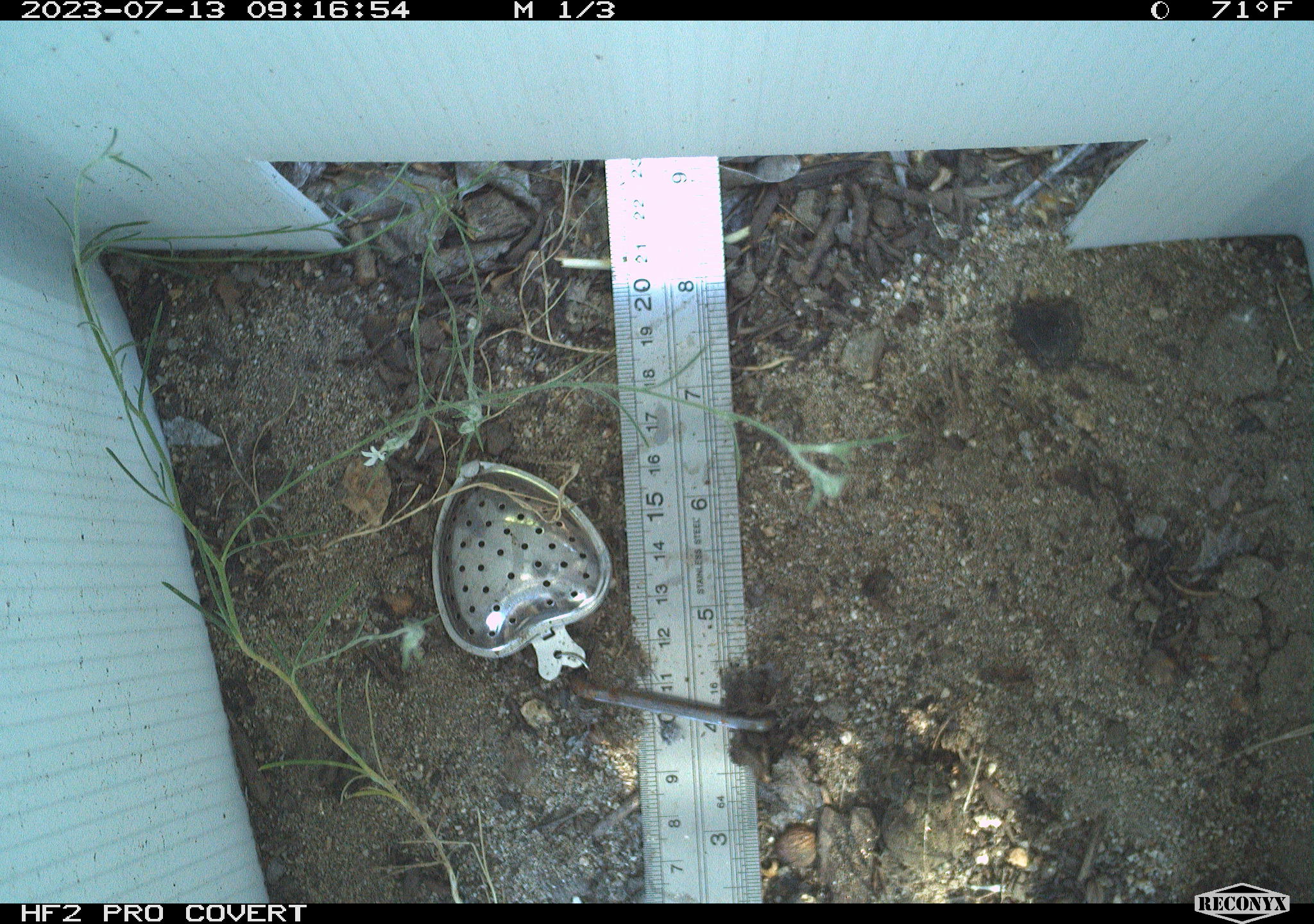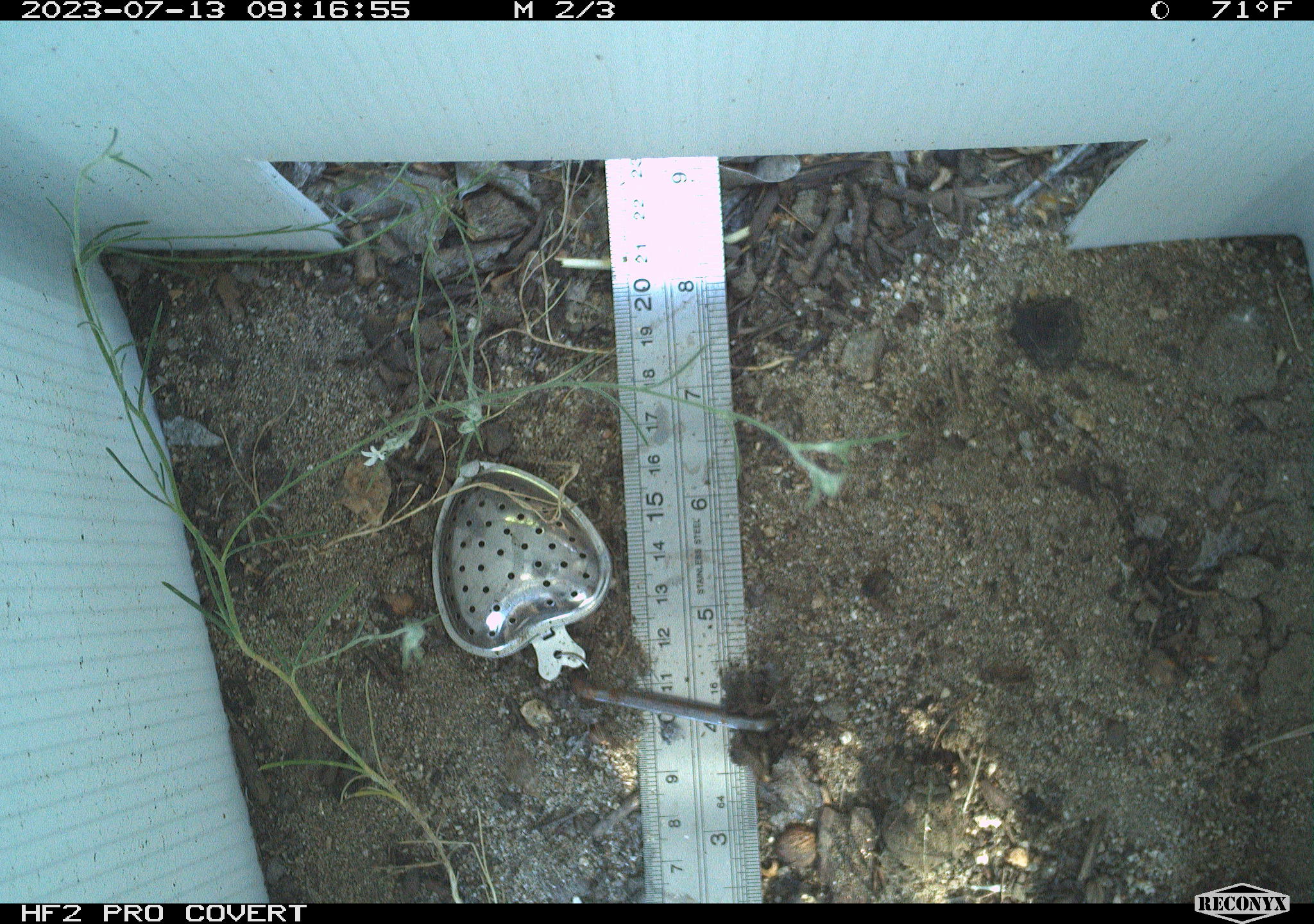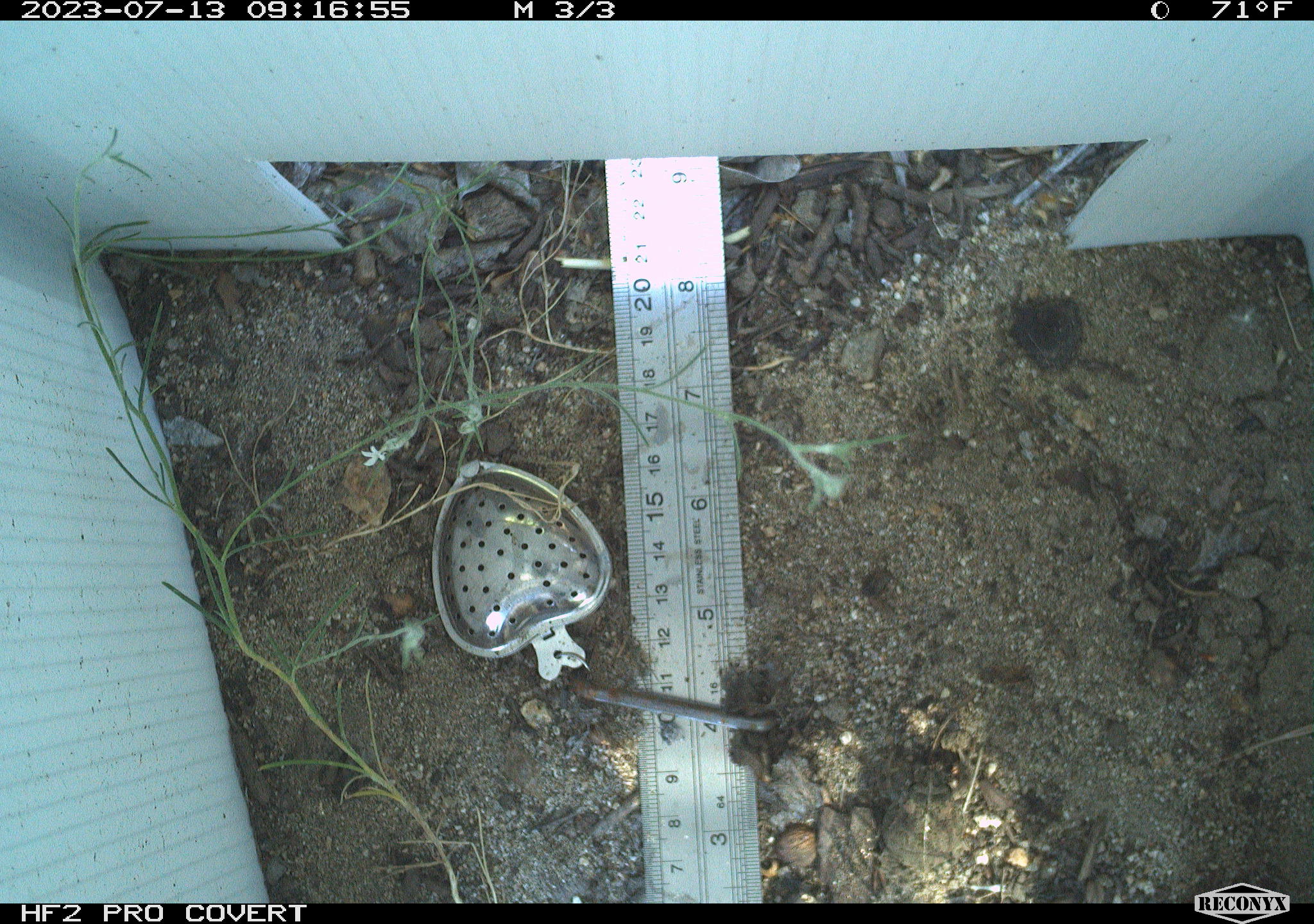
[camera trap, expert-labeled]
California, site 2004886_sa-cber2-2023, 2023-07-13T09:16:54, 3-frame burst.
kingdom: Animalia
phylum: Chordata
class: Amphibia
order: Anura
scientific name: Anura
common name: frogs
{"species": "frogs (Anura)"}